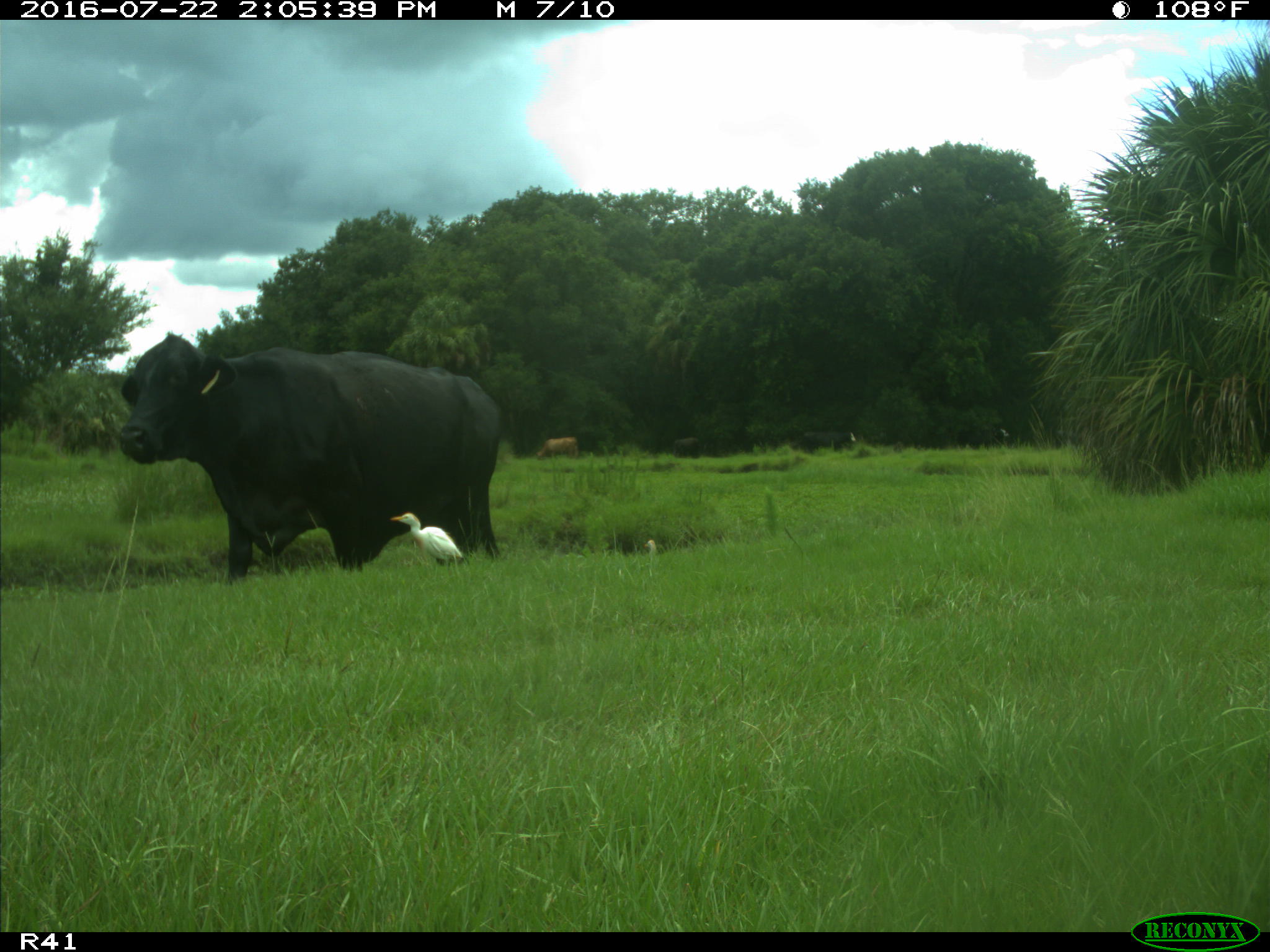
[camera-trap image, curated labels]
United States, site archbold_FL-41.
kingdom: Animalia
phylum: Chordata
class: Mammalia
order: Artiodactyla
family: Bovidae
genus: Bos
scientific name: Bos taurus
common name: domestic cow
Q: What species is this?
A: Bos taurus (domestic cow).